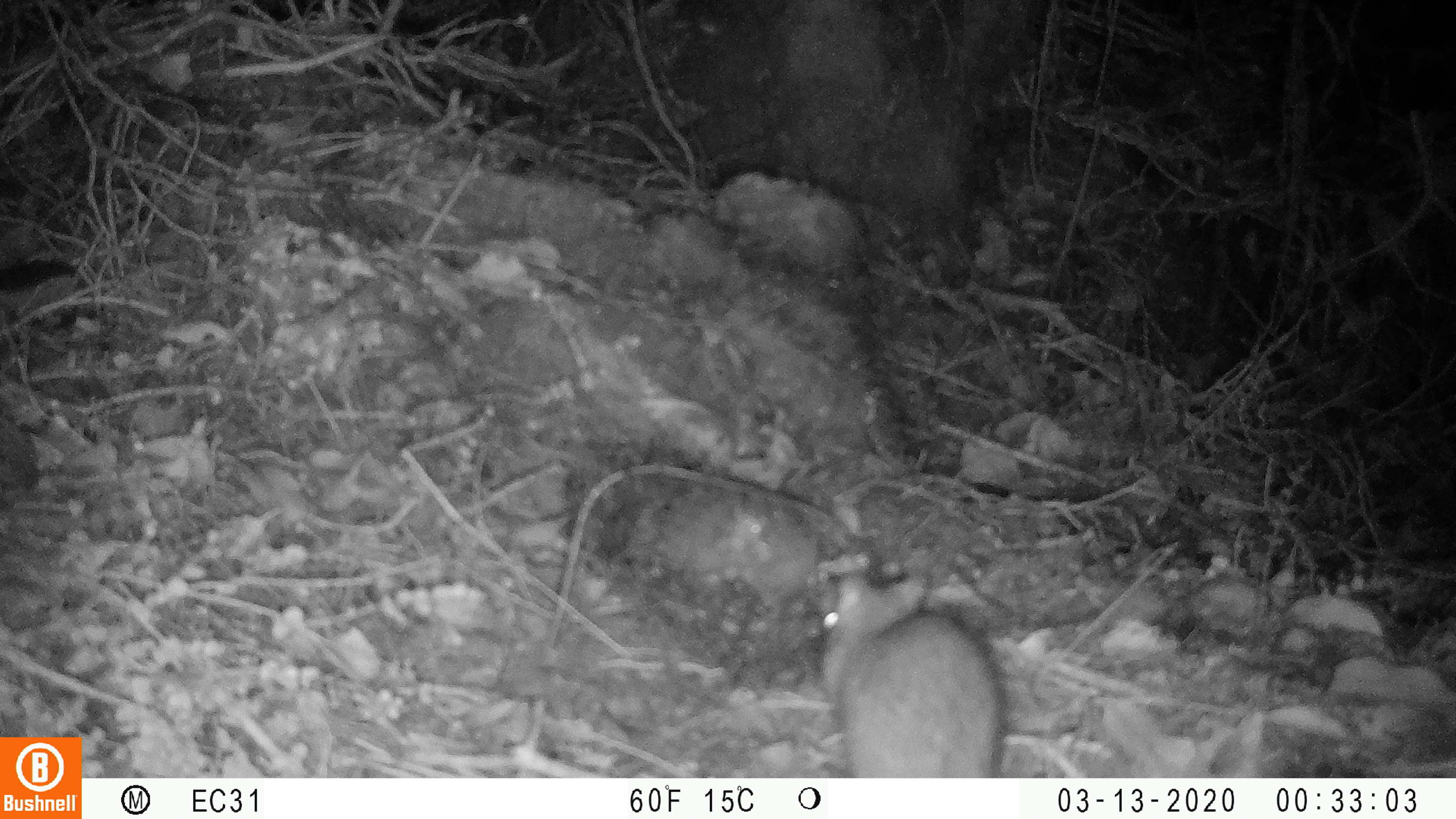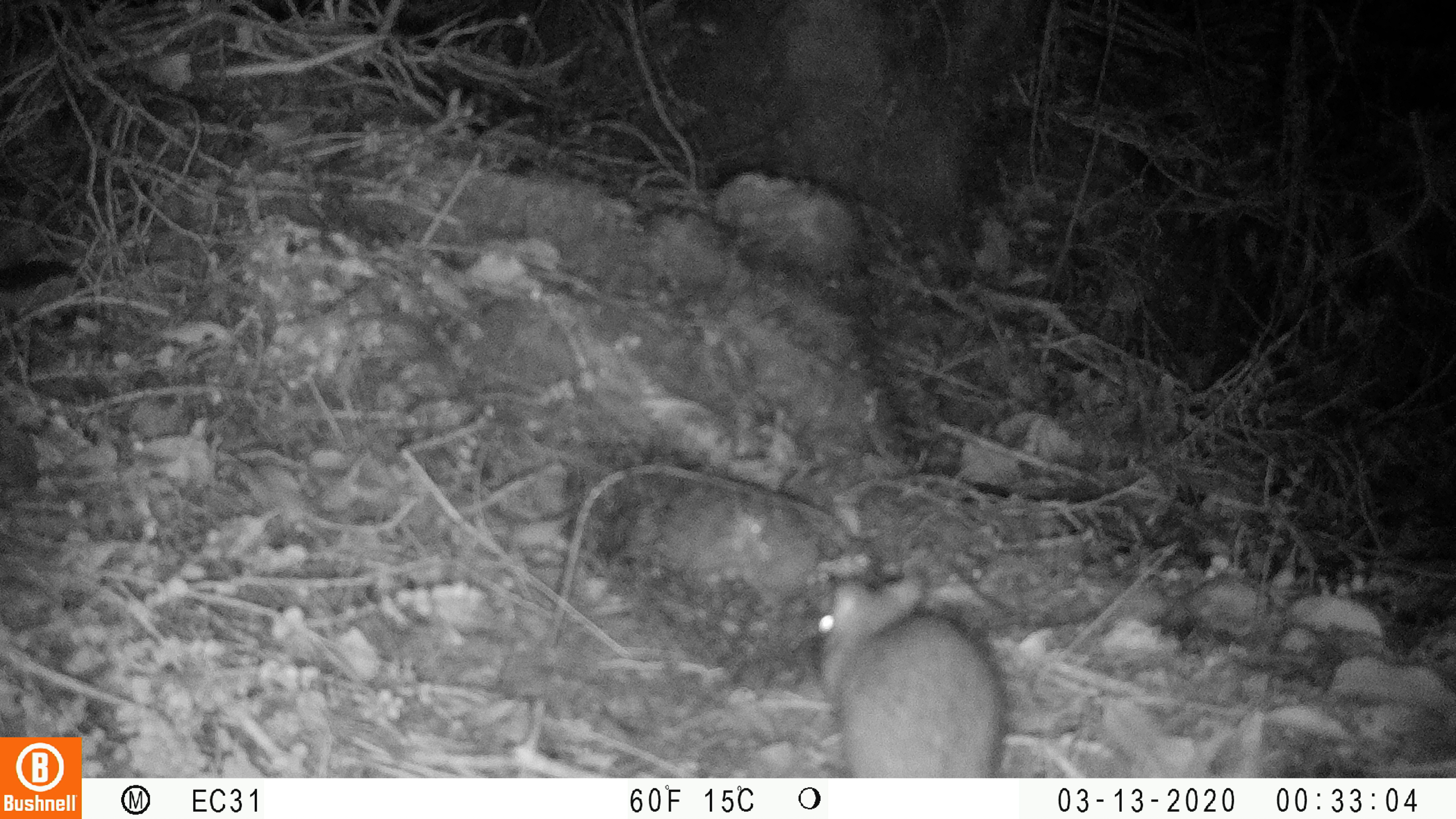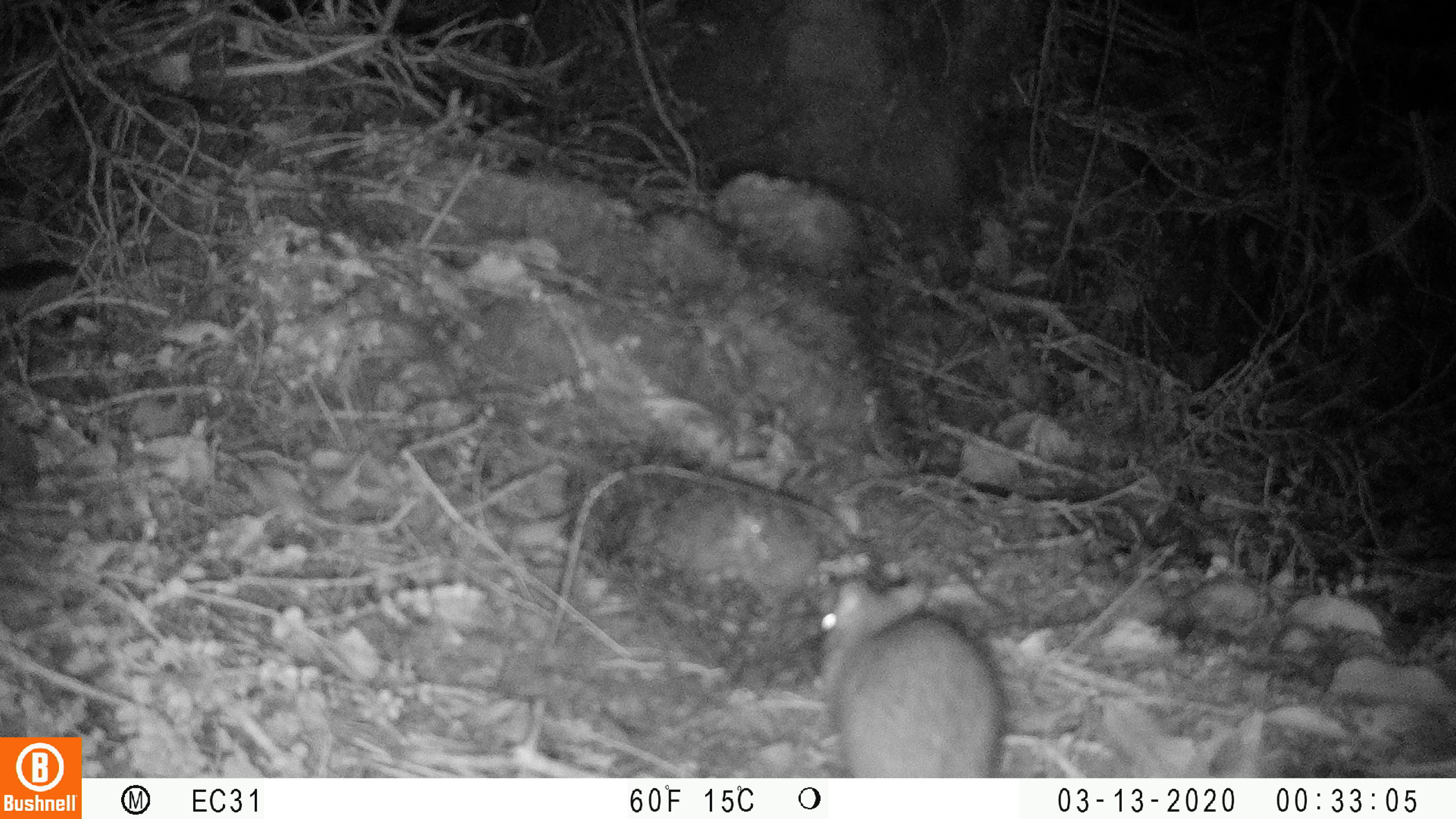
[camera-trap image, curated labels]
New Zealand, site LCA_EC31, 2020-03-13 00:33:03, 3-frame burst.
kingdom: Animalia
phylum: Chordata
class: Mammalia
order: Rodentia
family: Muridae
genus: Rattus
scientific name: Rattus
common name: rat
Rat (Rattus).